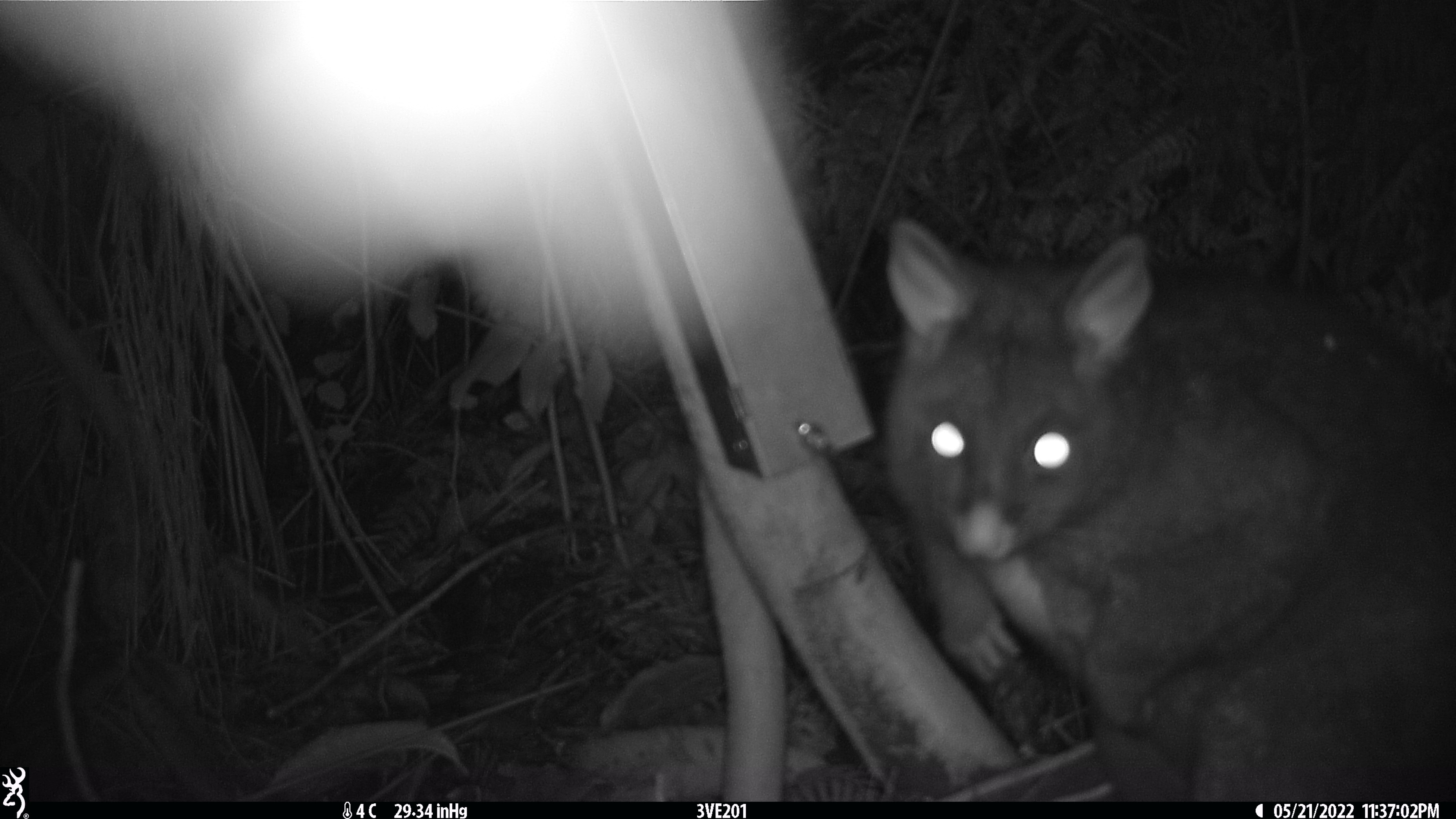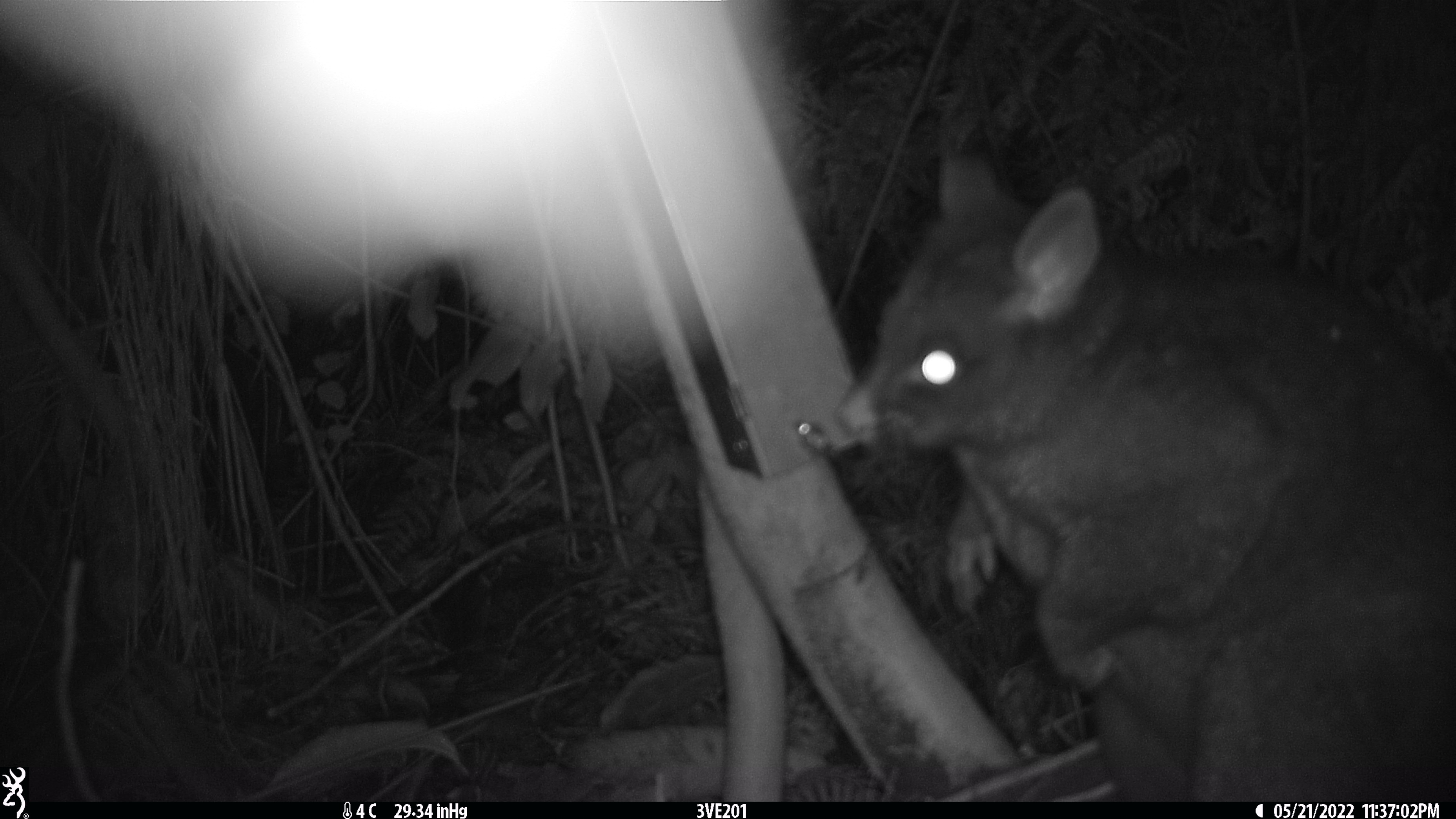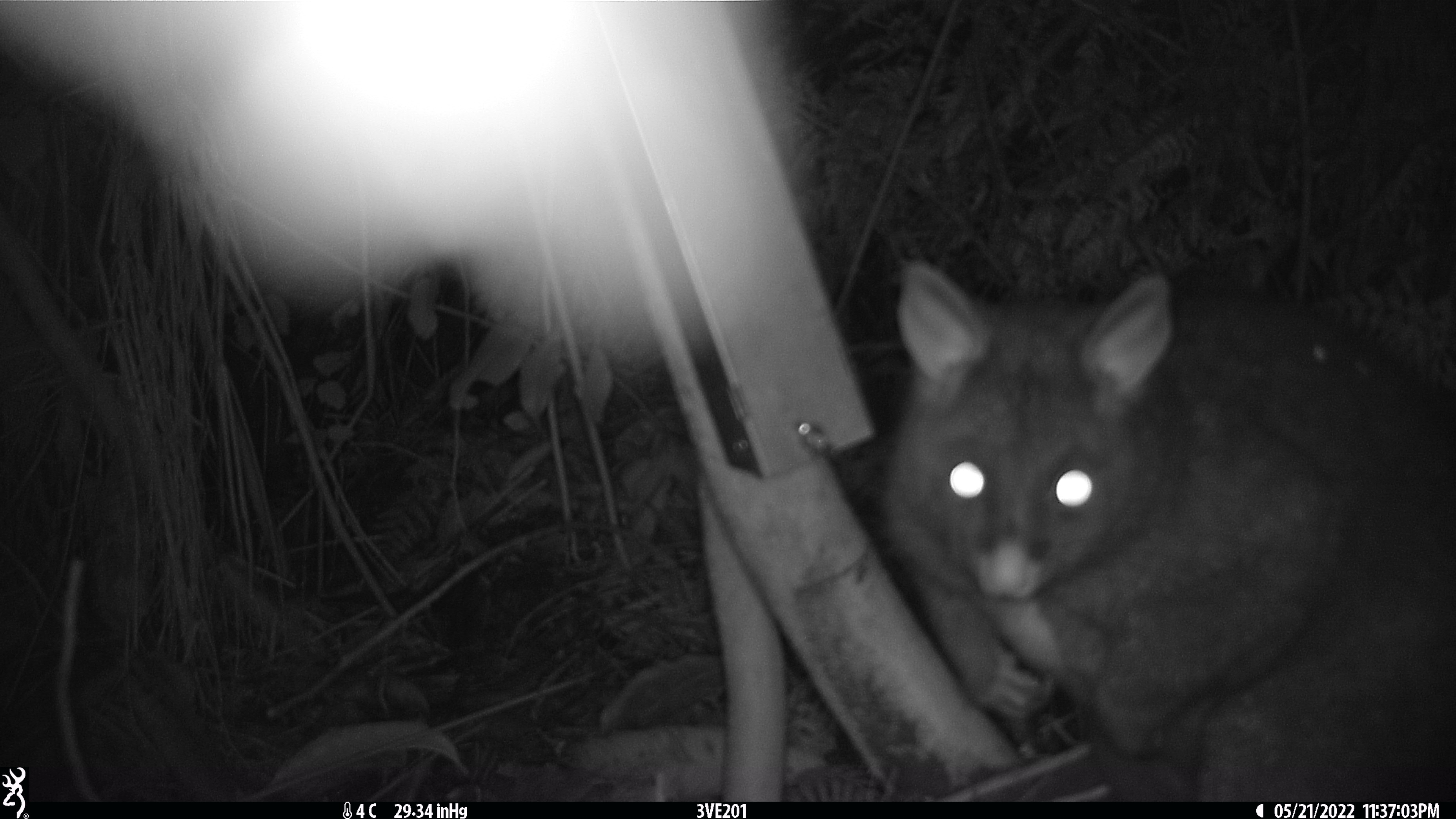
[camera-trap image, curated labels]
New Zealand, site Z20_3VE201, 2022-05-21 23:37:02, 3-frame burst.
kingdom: Animalia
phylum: Chordata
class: Mammalia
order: Diprotodontia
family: Phalangeridae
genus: Trichosurus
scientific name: Trichosurus vulpecula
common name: common brushtail possum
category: possum